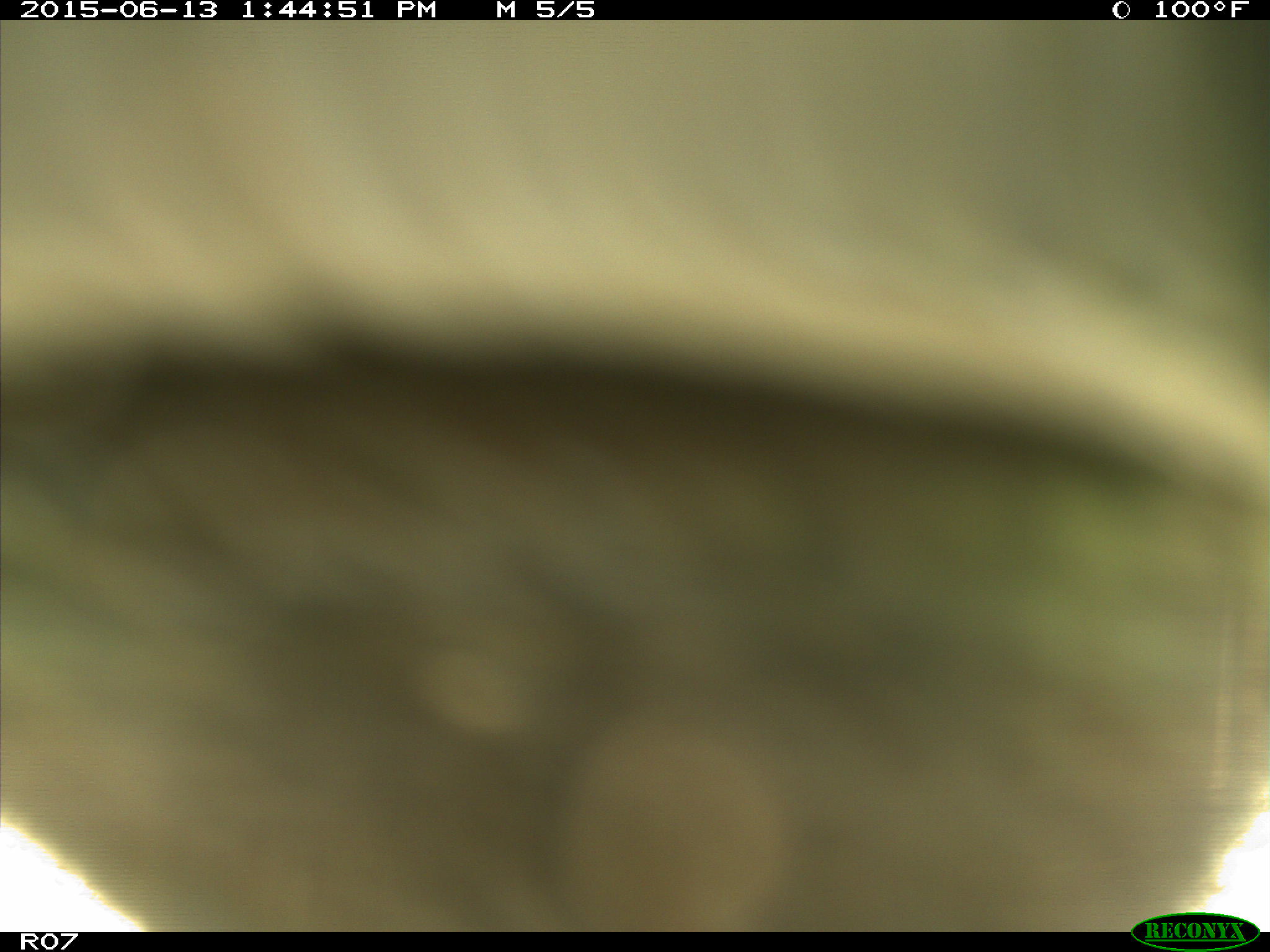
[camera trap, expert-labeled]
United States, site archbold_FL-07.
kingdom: Animalia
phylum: Chordata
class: Mammalia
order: Artiodactyla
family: Bovidae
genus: Bos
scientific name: Bos taurus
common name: domestic cow